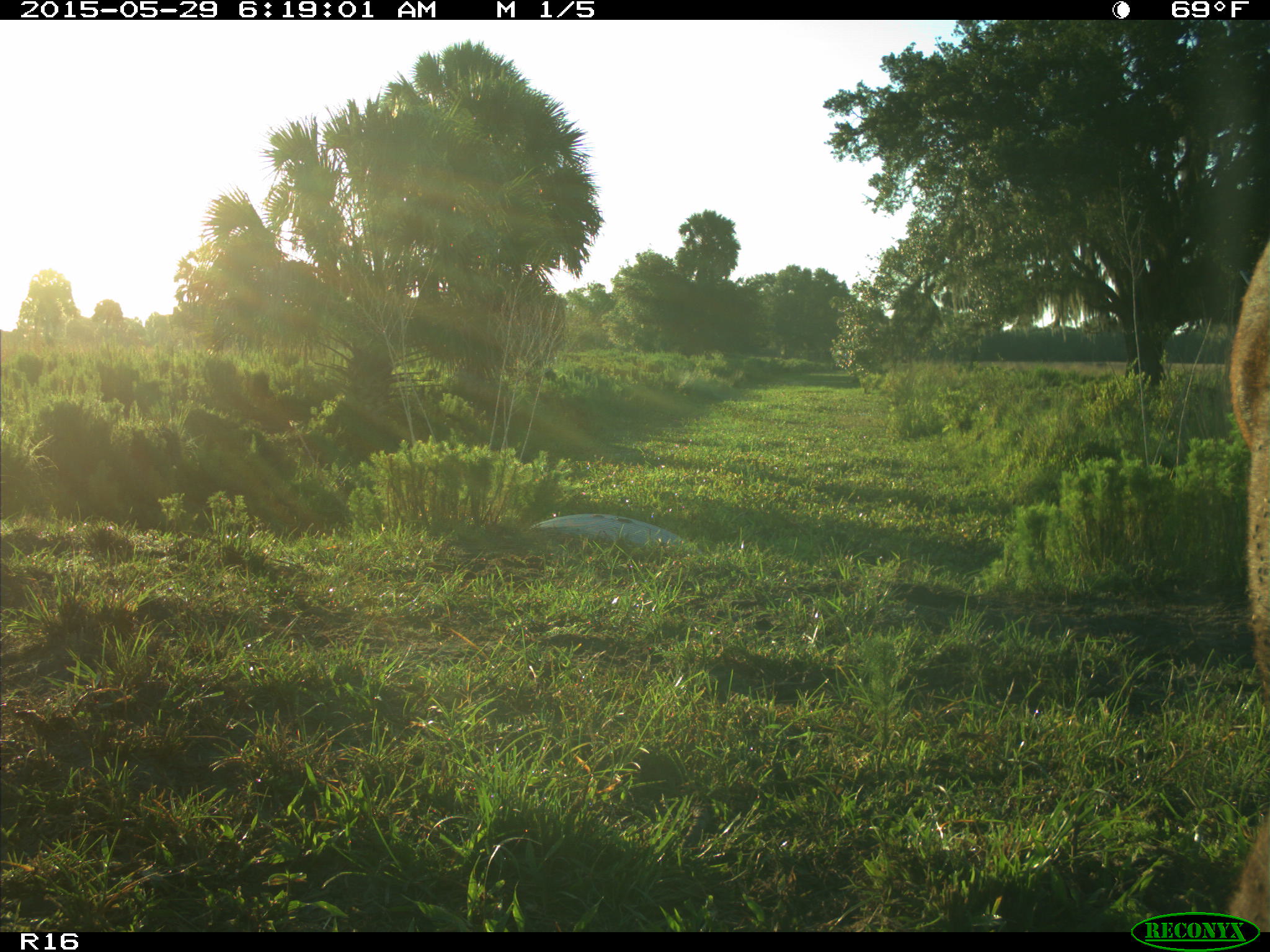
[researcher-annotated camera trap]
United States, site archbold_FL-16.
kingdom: Animalia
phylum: Chordata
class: Mammalia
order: Artiodactyla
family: Bovidae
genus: Bos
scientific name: Bos taurus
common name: domestic cow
Bos taurus (domestic cow).